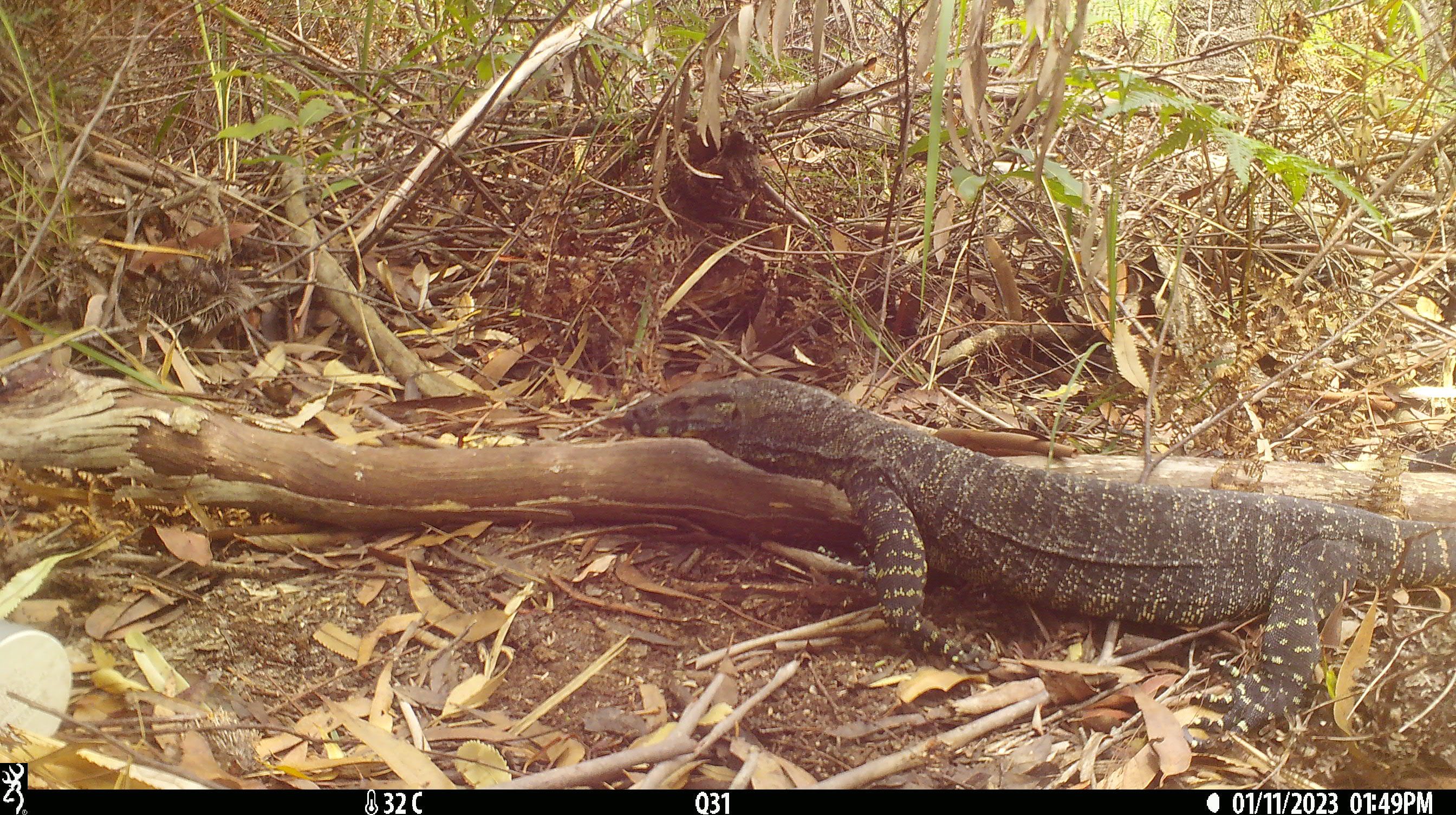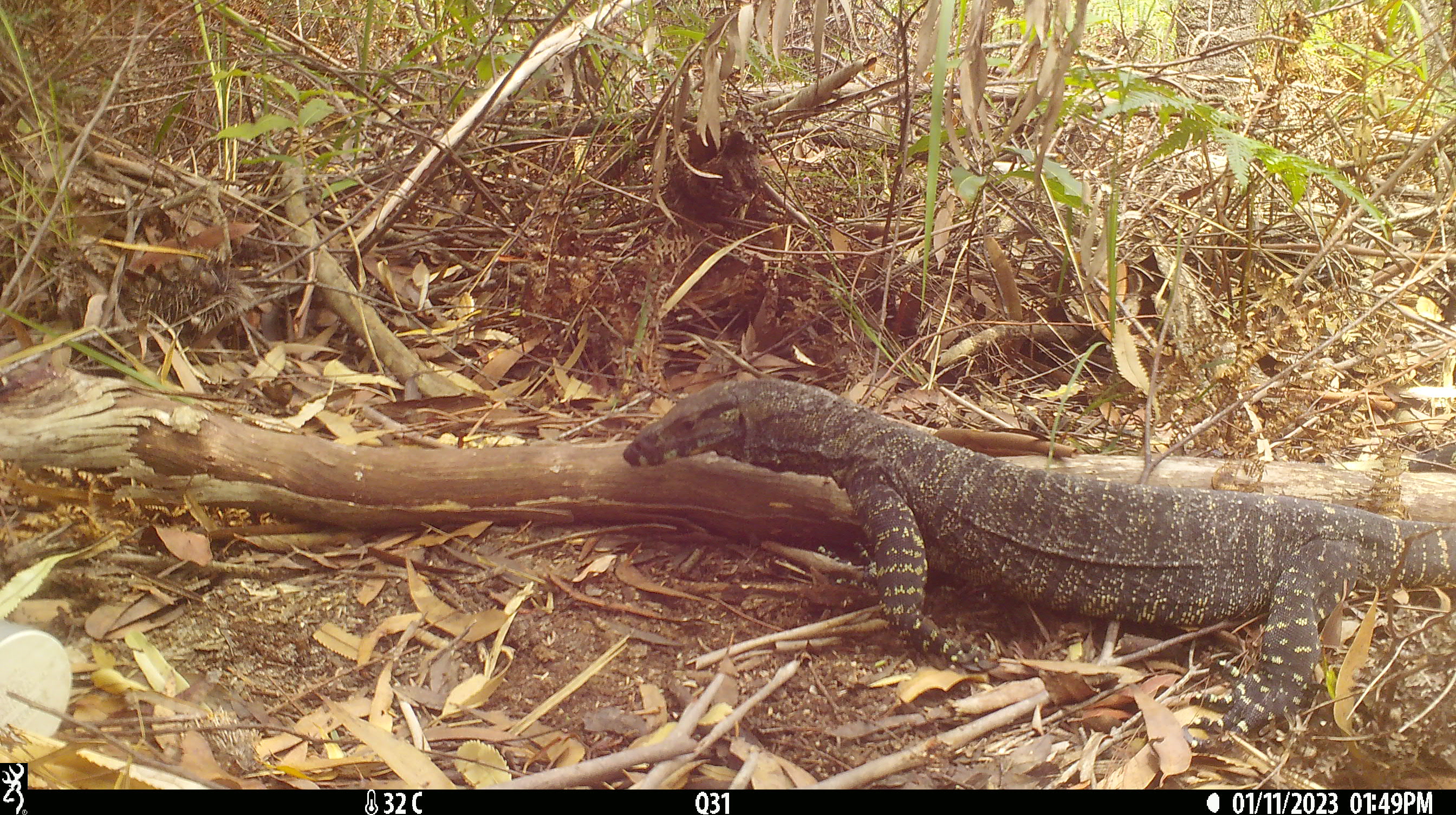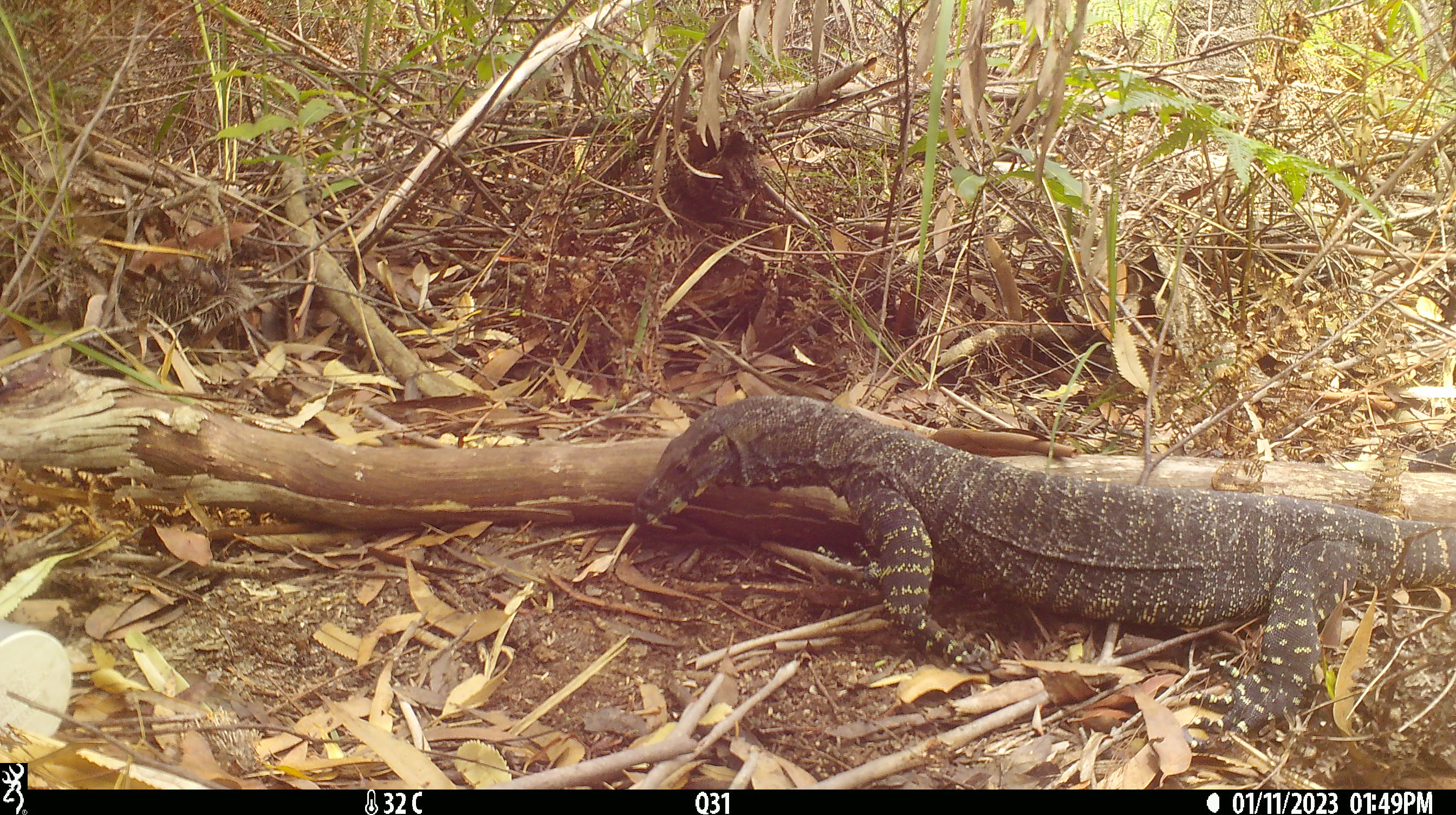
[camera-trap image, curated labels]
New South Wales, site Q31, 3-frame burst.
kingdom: Animalia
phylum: Chordata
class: Reptilia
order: Squamata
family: Varanidae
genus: Varanus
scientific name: Varanus varius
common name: lace monitor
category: goanna